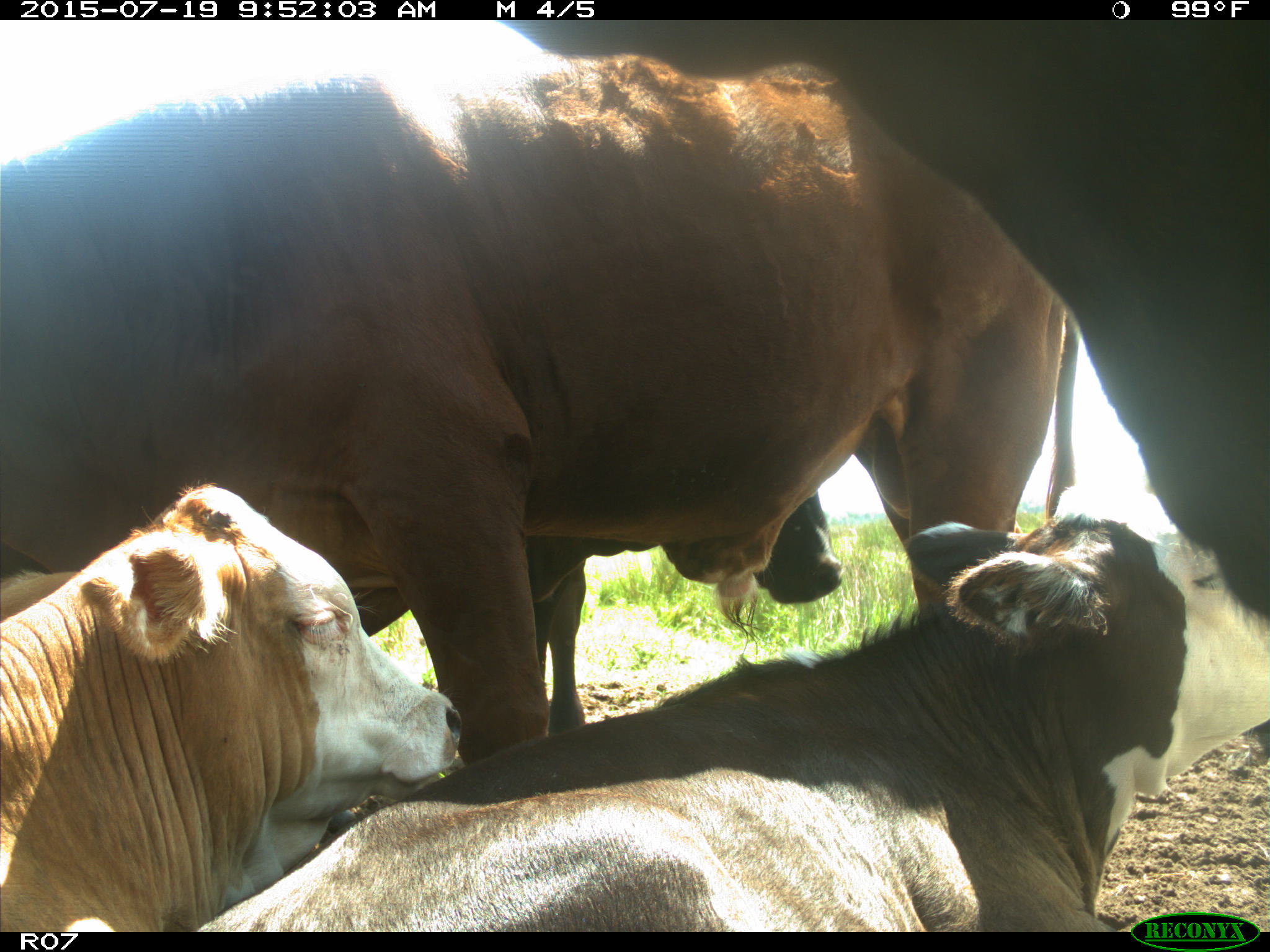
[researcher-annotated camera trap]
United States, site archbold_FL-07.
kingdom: Animalia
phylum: Chordata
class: Mammalia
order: Artiodactyla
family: Bovidae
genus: Bos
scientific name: Bos taurus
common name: domestic cow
Bos taurus (domestic cow).